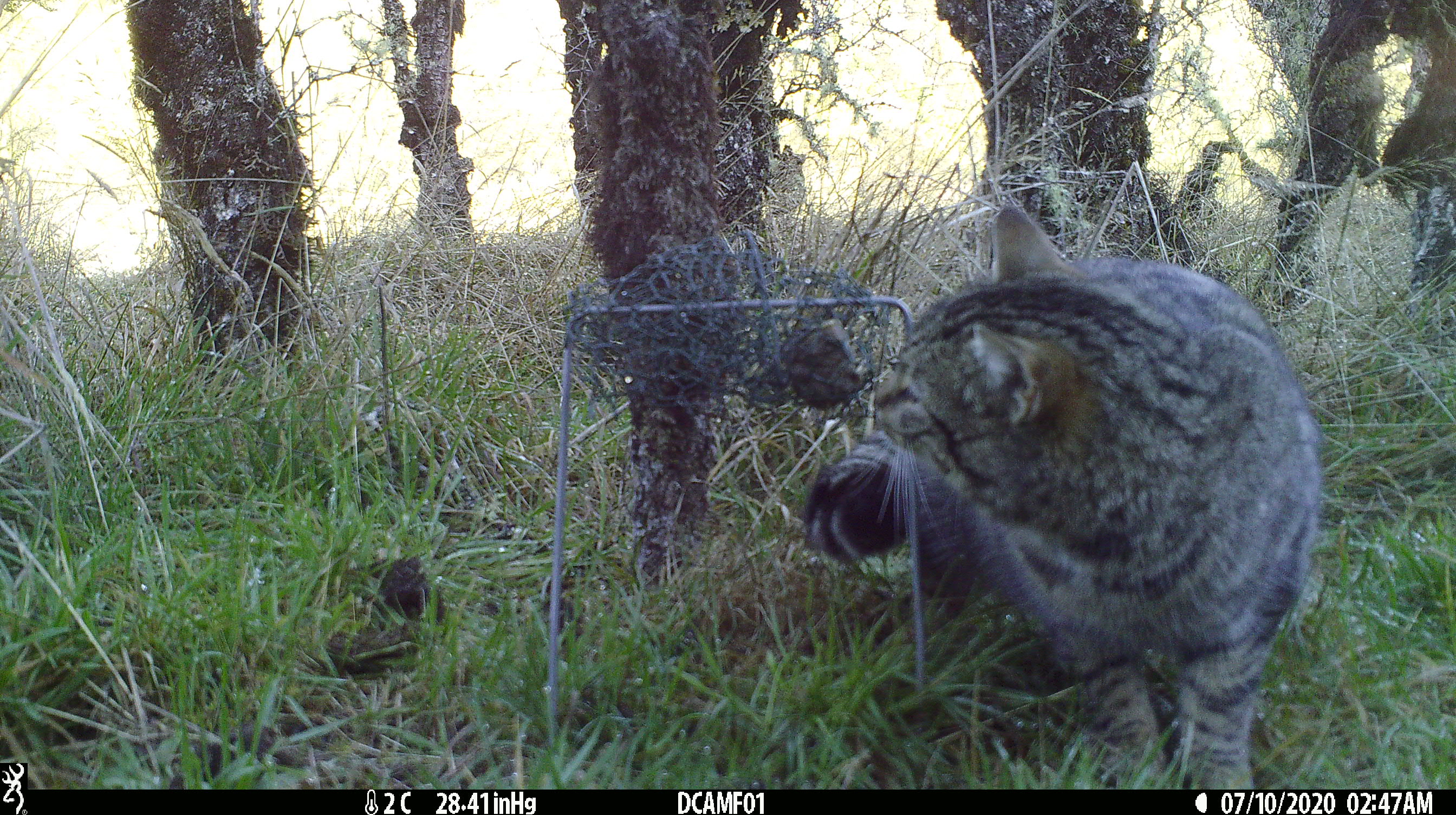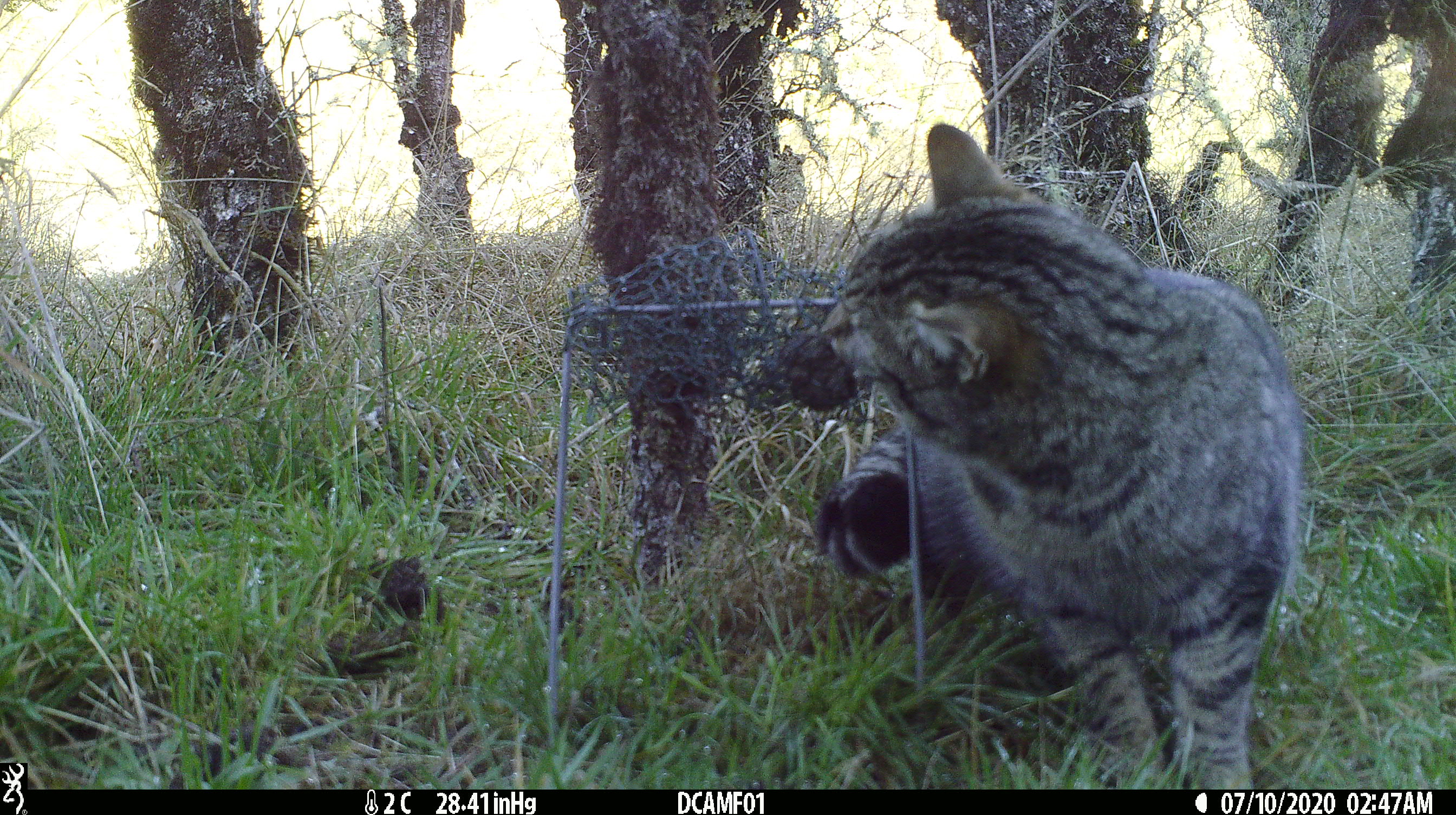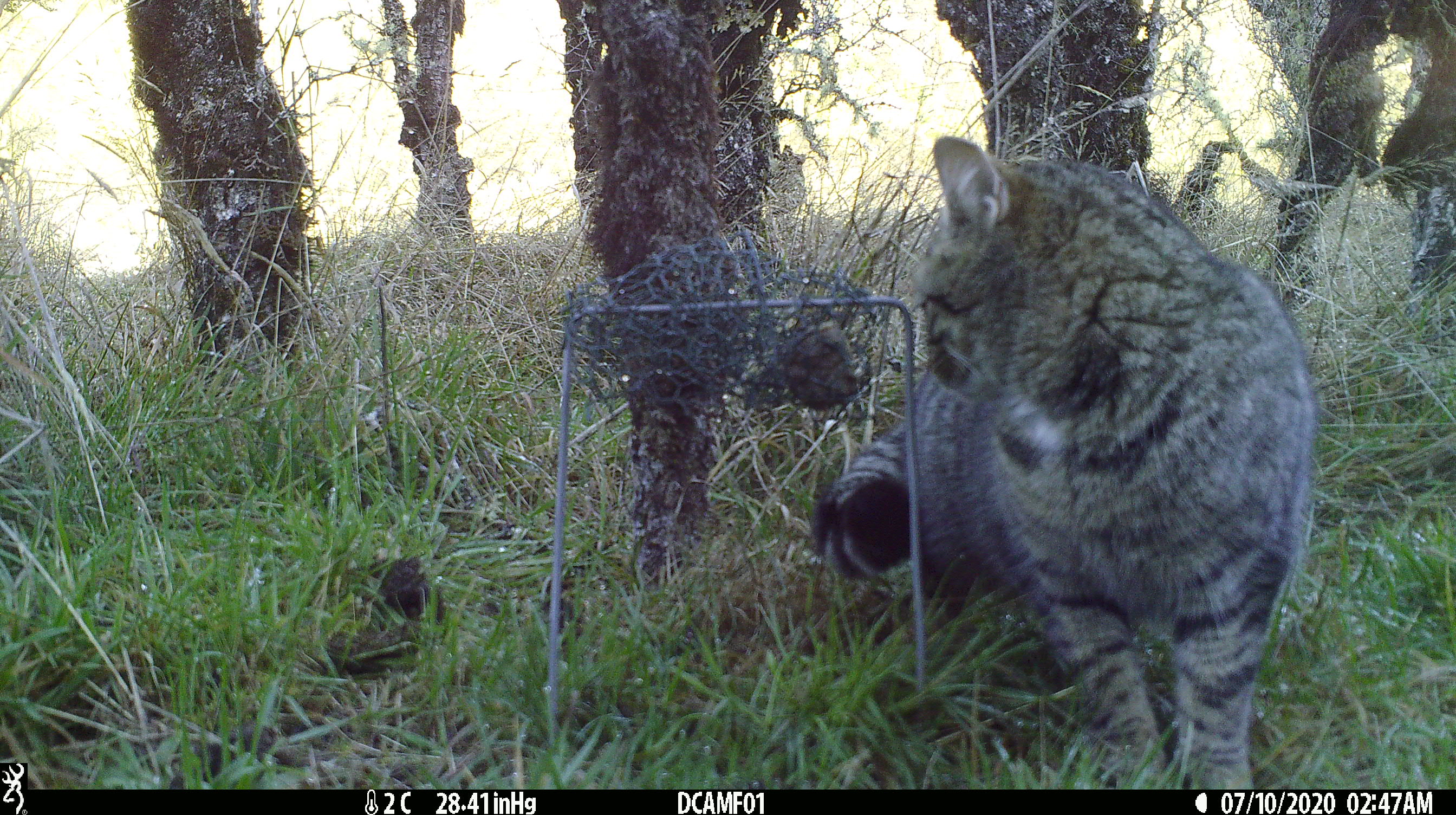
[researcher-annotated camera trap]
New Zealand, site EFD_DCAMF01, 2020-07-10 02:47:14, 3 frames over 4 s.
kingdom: Animalia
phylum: Chordata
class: Mammalia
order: Carnivora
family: Felidae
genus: Felis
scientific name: Felis catus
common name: domestic cat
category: cat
Cat (domestic cat) (Felis catus).